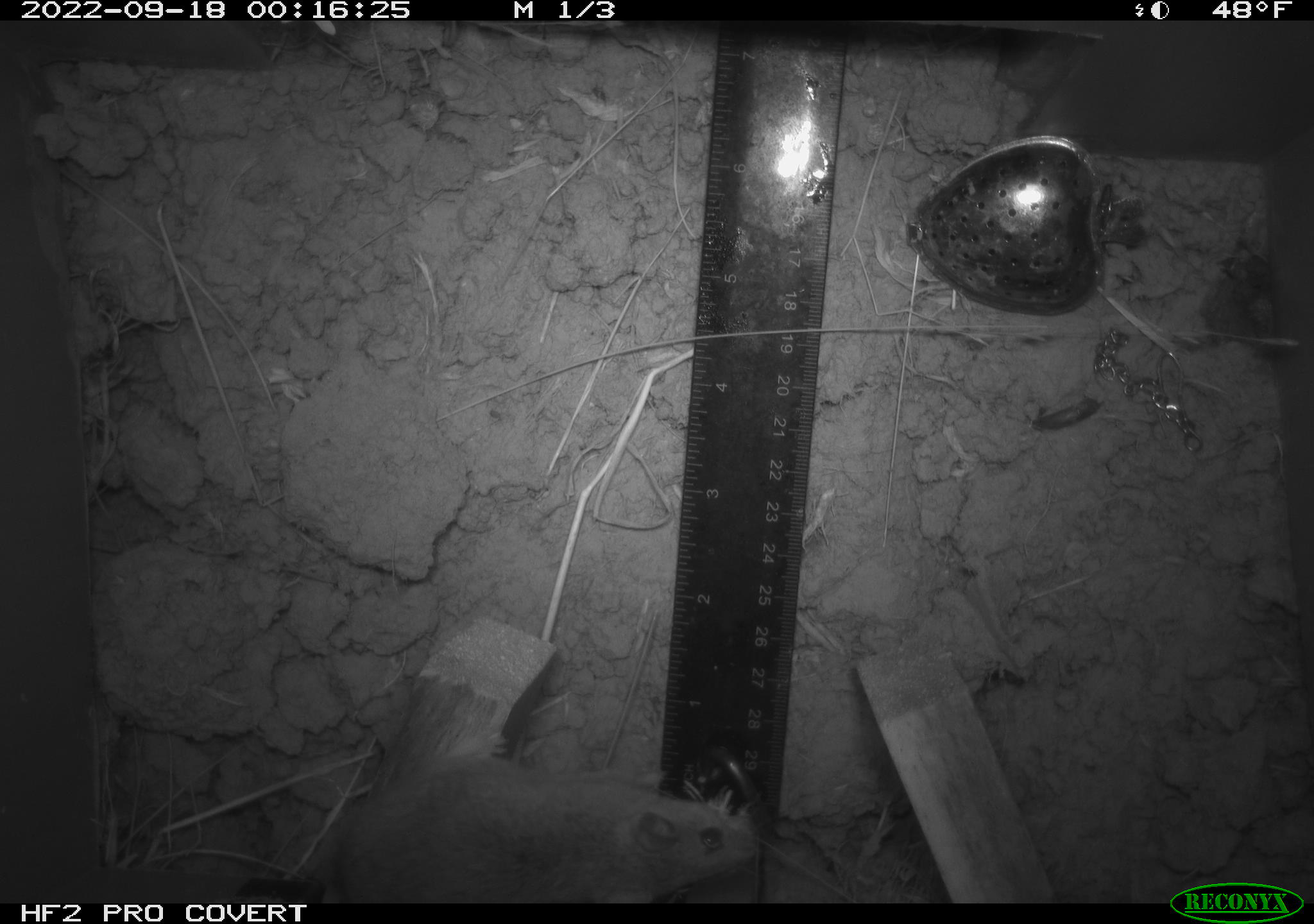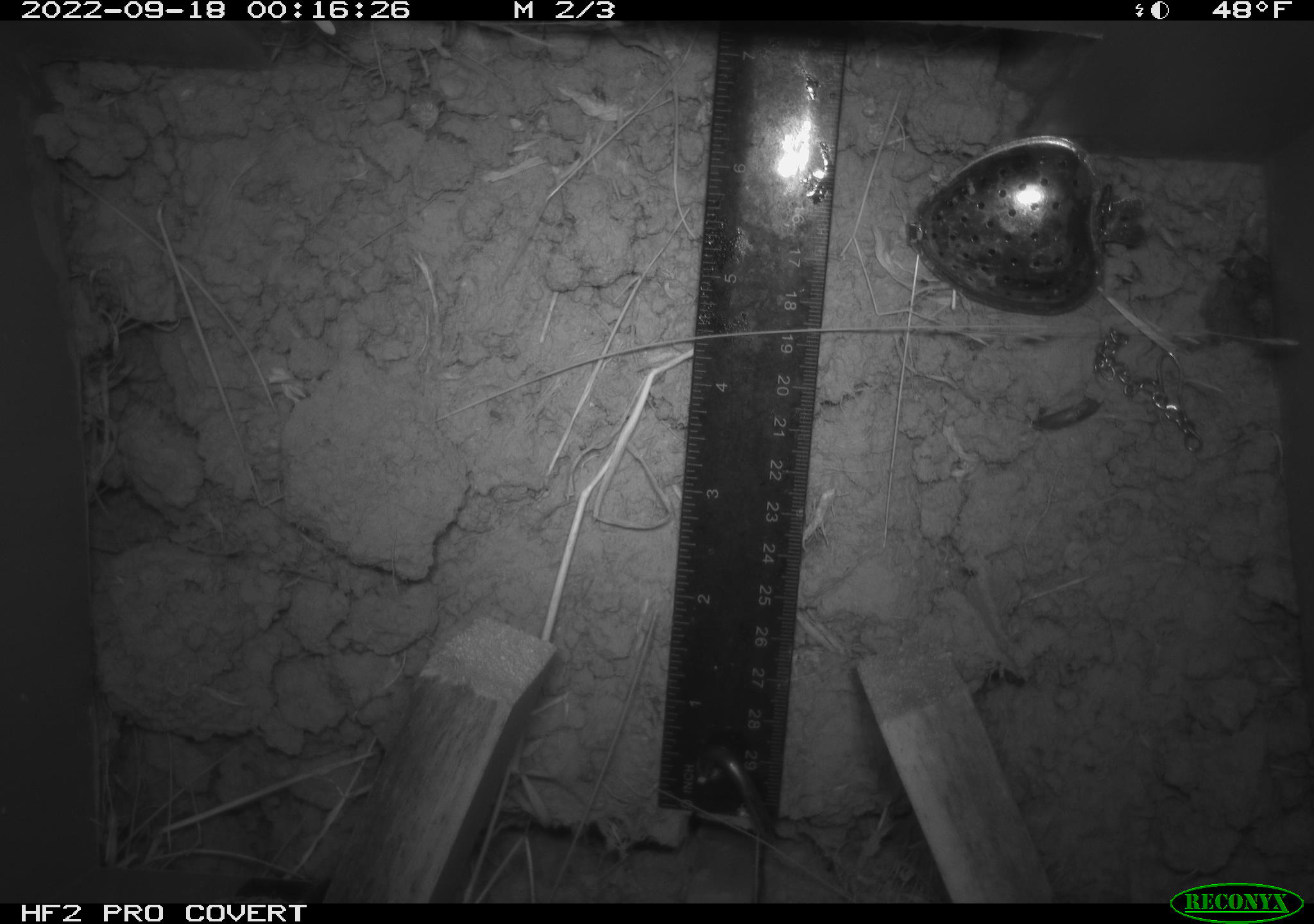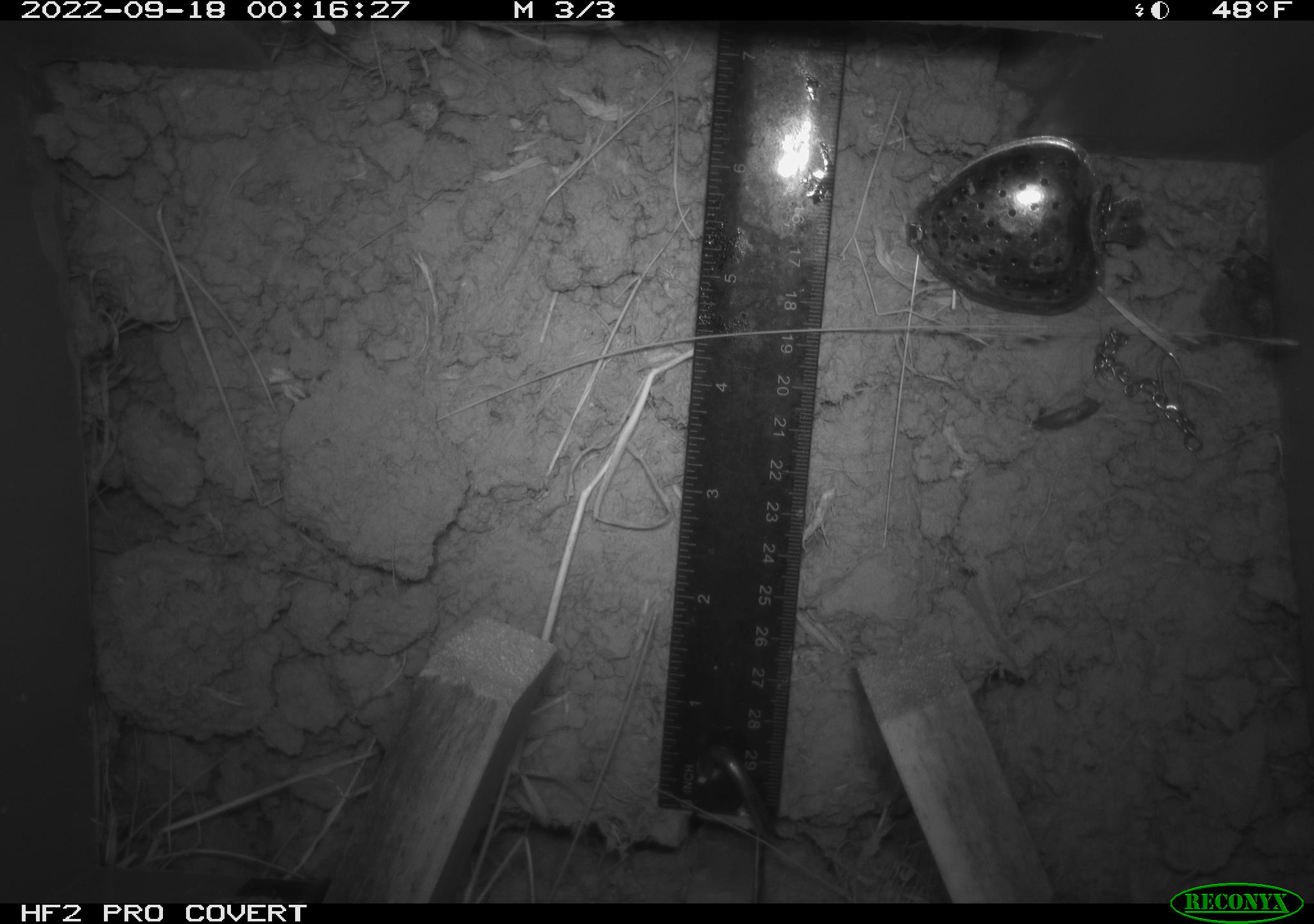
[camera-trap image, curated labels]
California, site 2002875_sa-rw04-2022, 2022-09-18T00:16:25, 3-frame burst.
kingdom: Animalia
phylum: Chordata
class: Mammalia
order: Rodentia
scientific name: Rodentia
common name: mouse species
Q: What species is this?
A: Mouse species (Rodentia).